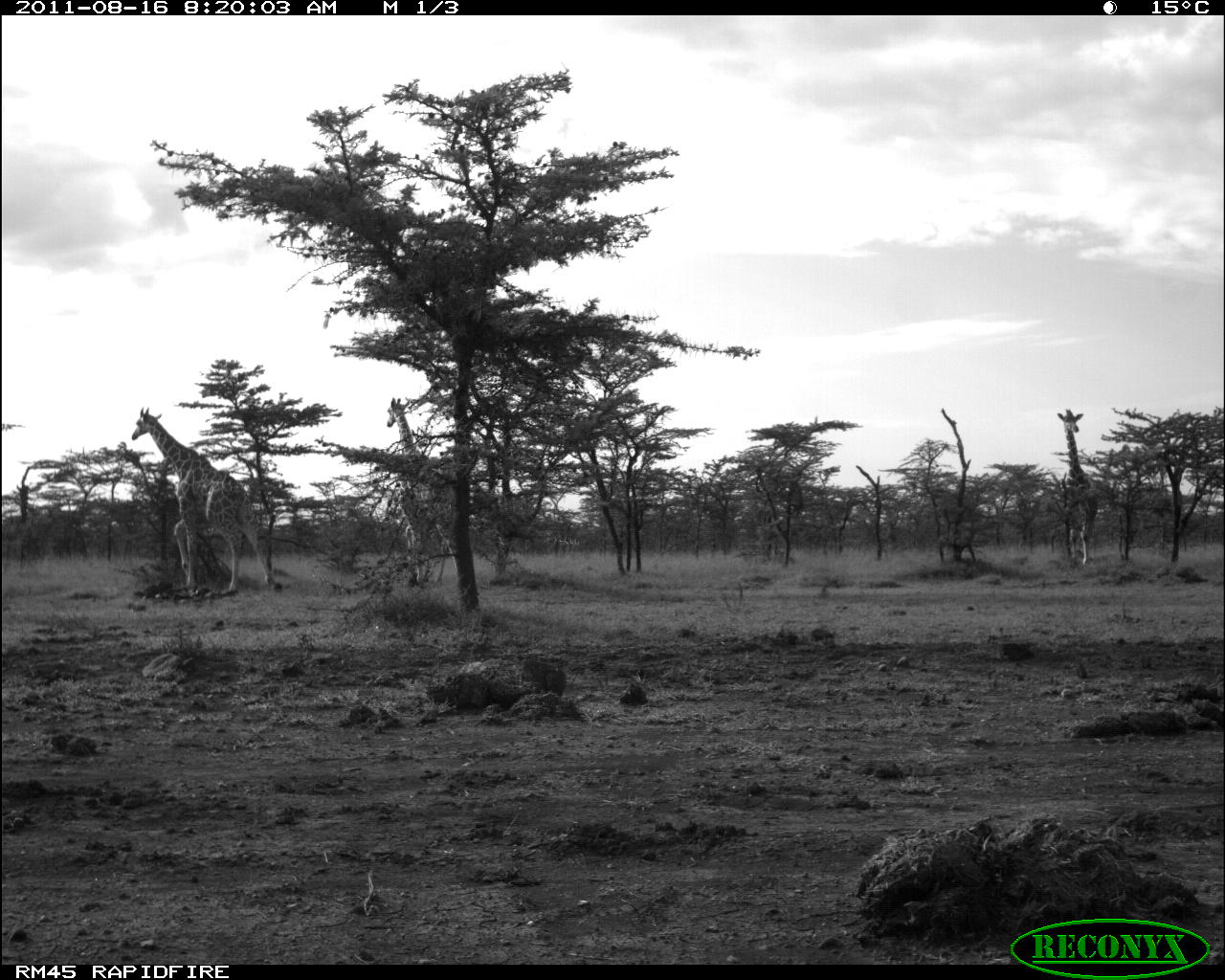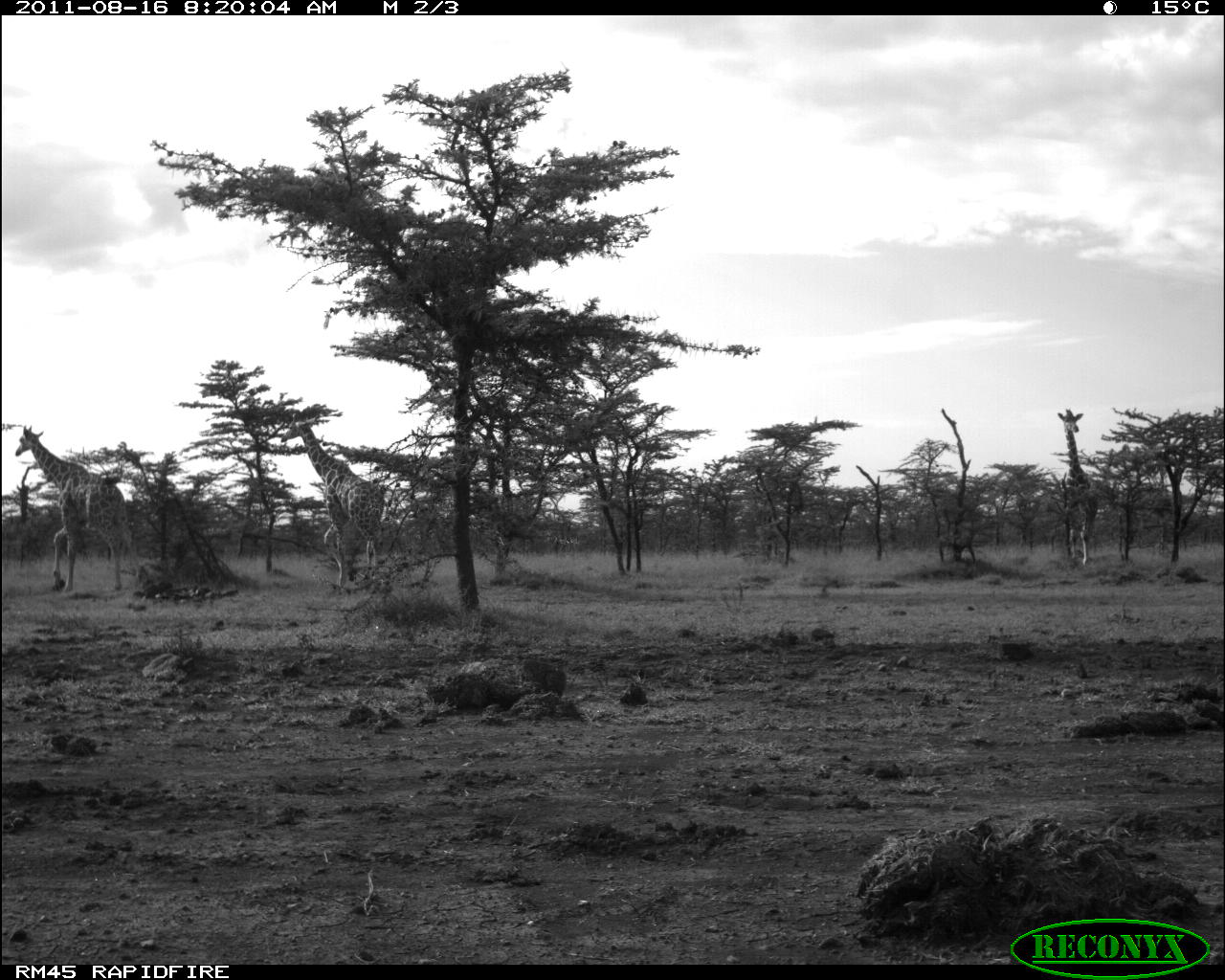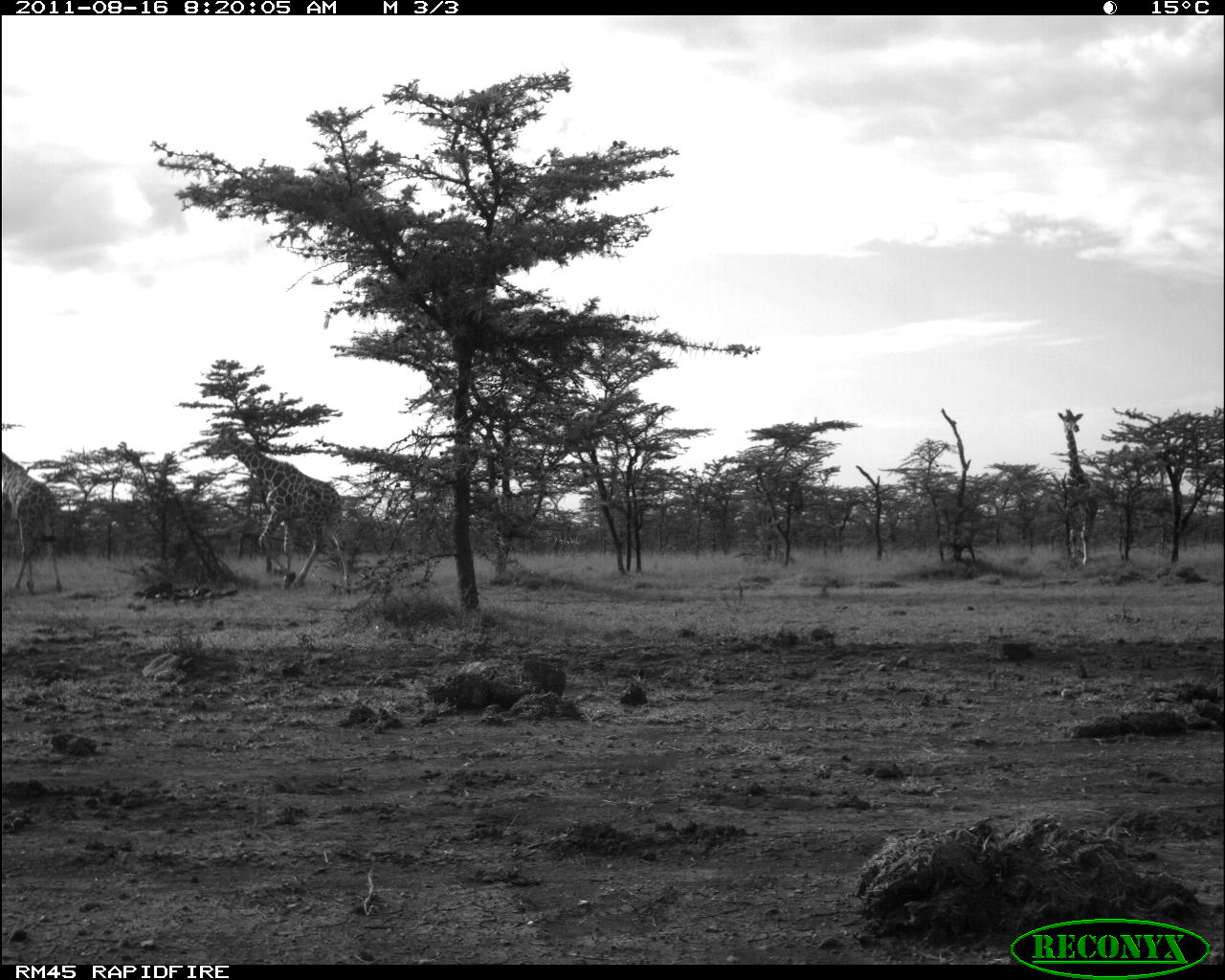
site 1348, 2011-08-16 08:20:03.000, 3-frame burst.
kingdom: Animalia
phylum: Chordata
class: Mammalia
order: Artiodactyla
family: Giraffidae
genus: Giraffa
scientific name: Giraffa camelopardalis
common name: giraffe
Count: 3.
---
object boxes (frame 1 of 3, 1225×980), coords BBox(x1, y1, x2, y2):
giraffa camelopardalis: BBox(131, 407, 272, 595); BBox(373, 395, 455, 584)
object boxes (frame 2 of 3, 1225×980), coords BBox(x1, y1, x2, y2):
giraffa camelopardalis: BBox(16, 424, 142, 593); BBox(281, 410, 386, 591); BBox(1056, 408, 1101, 566)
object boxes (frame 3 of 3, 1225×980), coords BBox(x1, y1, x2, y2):
giraffa camelopardalis: BBox(206, 424, 351, 594); BBox(1, 451, 62, 595); BBox(1058, 409, 1099, 568)